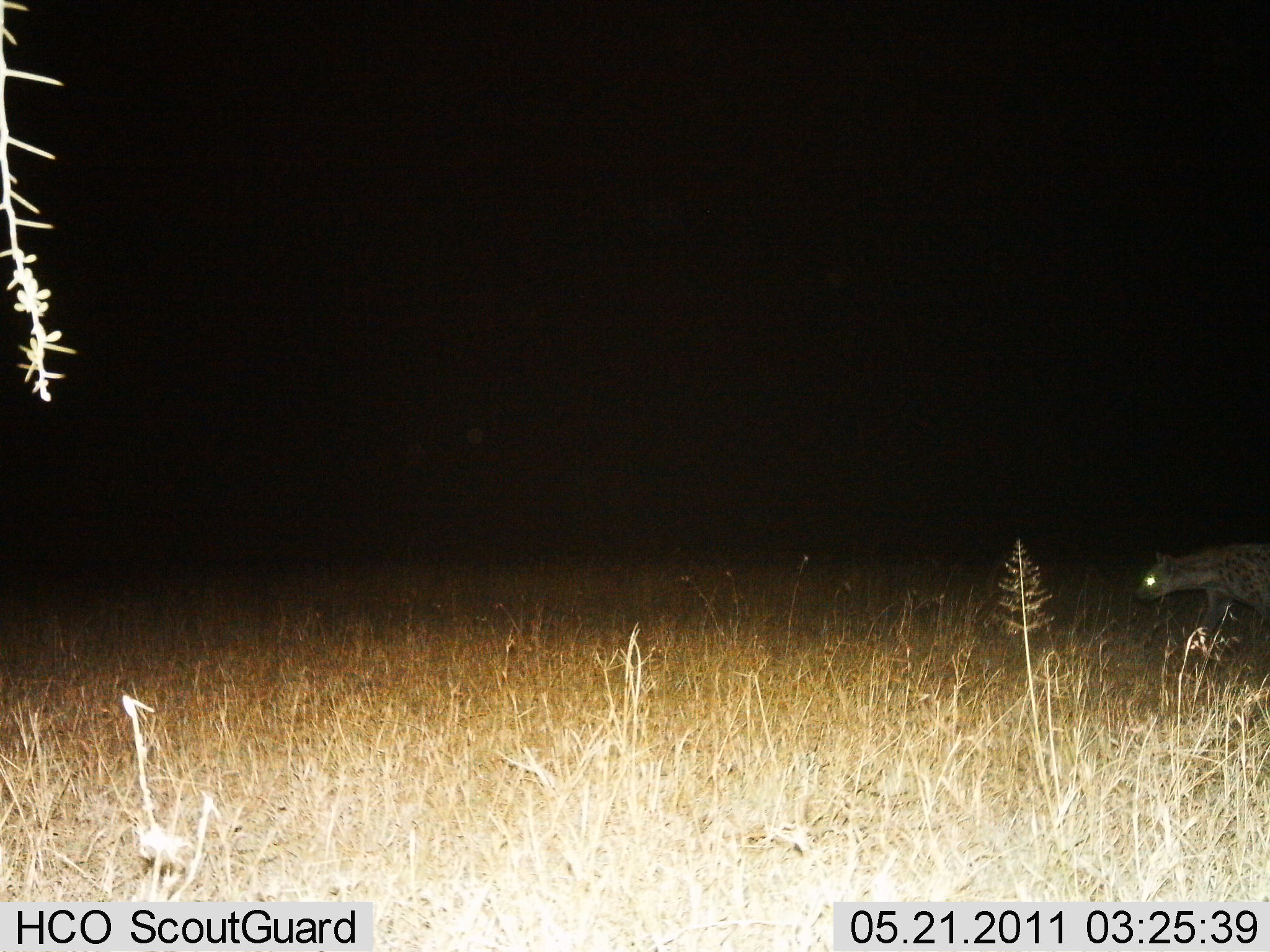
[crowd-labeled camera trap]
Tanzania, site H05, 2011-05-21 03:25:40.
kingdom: Animalia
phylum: Chordata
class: Mammalia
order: Carnivora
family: Hyaenidae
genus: Crocuta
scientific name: Crocuta crocuta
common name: spotted hyena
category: hyenaspotted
Hyenaspotted (spotted hyena) (Crocuta crocuta), count 1. Behavior (volunteer vote fractions): standing 9%, resting 0%, moving 91%, interacting 0%. Young present (vote fraction): 0%. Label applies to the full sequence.